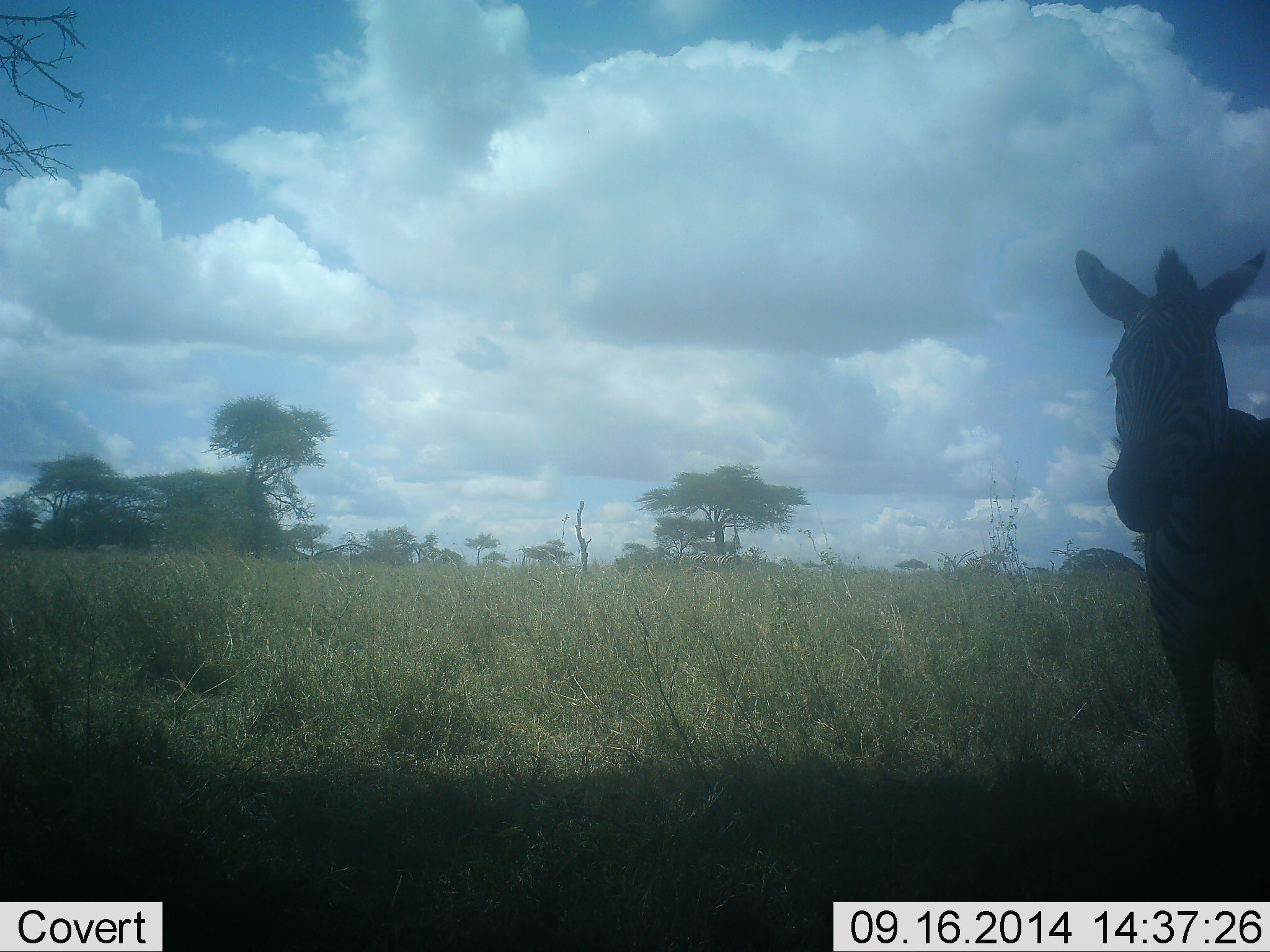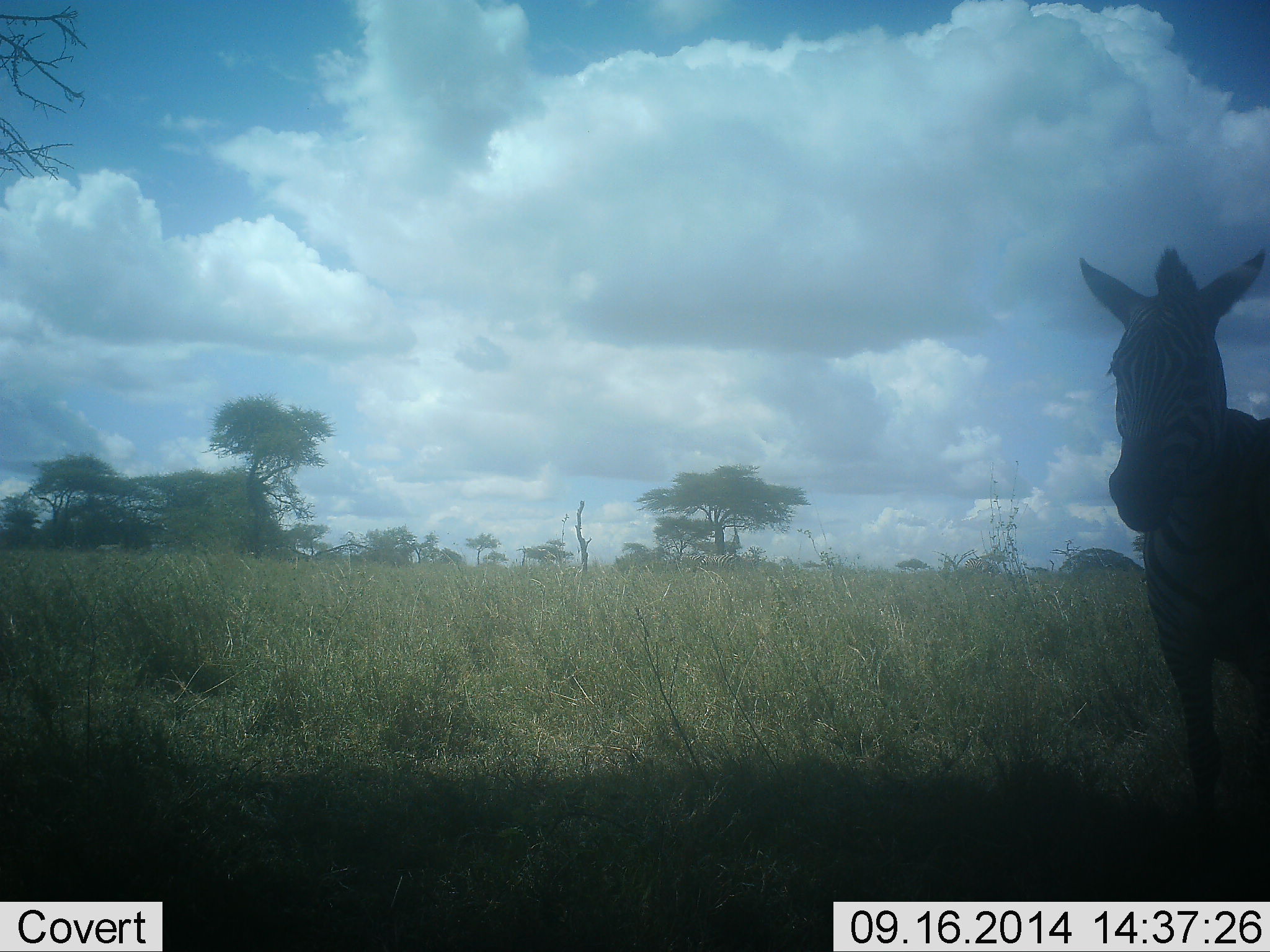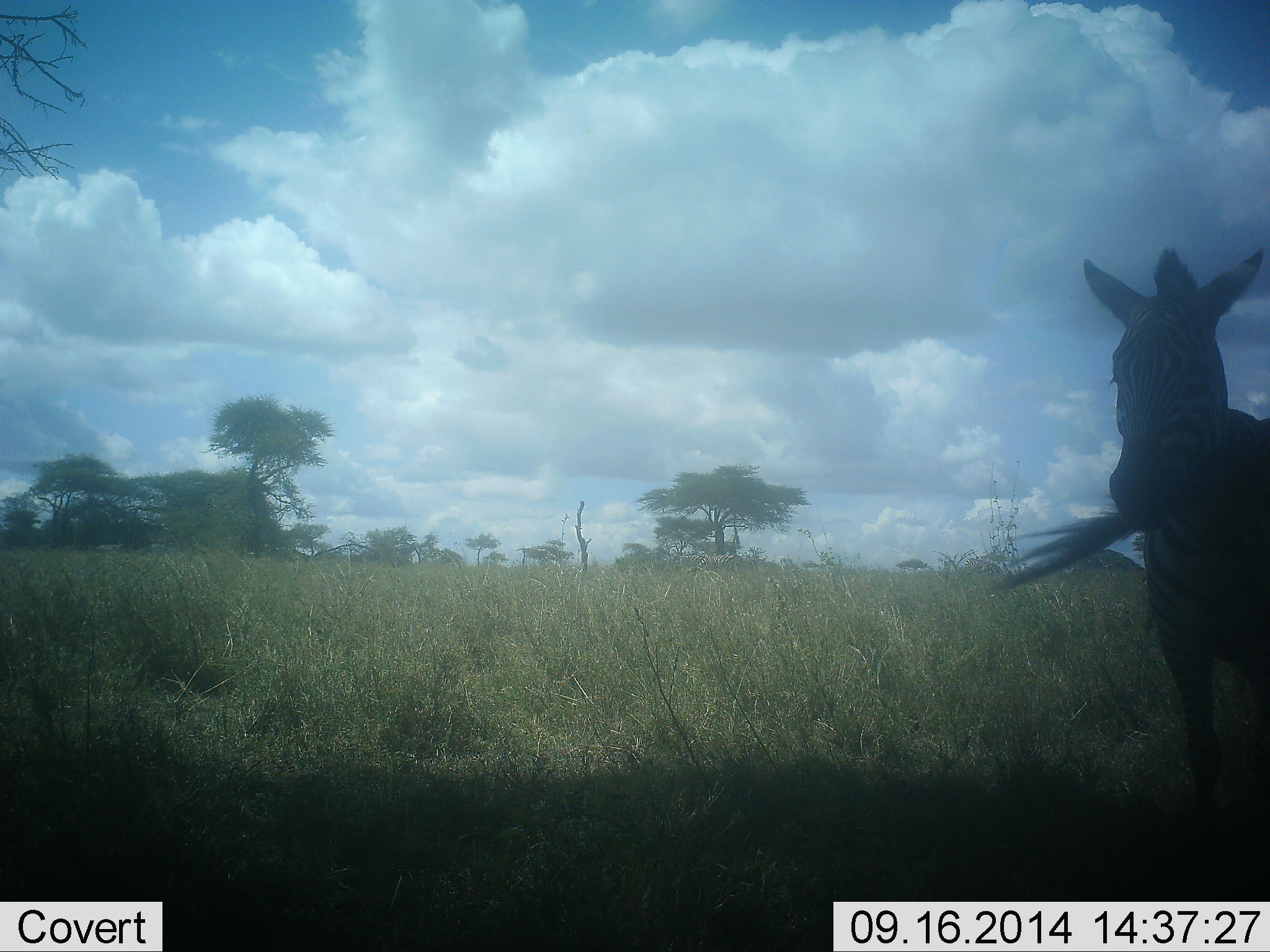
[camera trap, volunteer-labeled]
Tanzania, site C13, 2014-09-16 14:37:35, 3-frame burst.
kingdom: Animalia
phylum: Chordata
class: Mammalia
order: Perissodactyla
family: Equidae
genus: Equus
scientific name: Equus quagga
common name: plains zebra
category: zebra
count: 1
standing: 90%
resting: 0%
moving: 10%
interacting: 0%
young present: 0%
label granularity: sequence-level